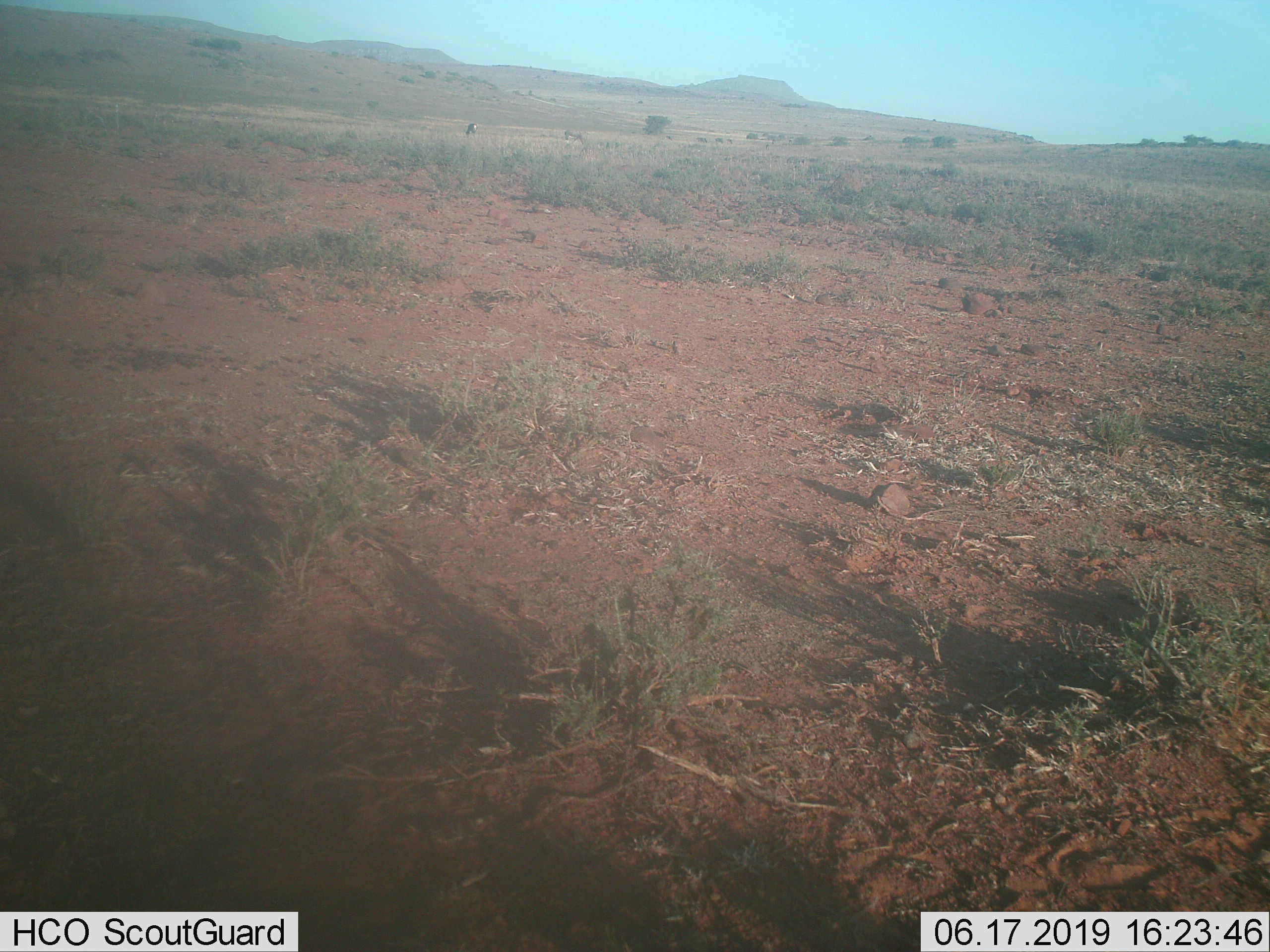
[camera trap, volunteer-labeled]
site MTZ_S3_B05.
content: unidentified animal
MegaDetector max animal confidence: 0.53